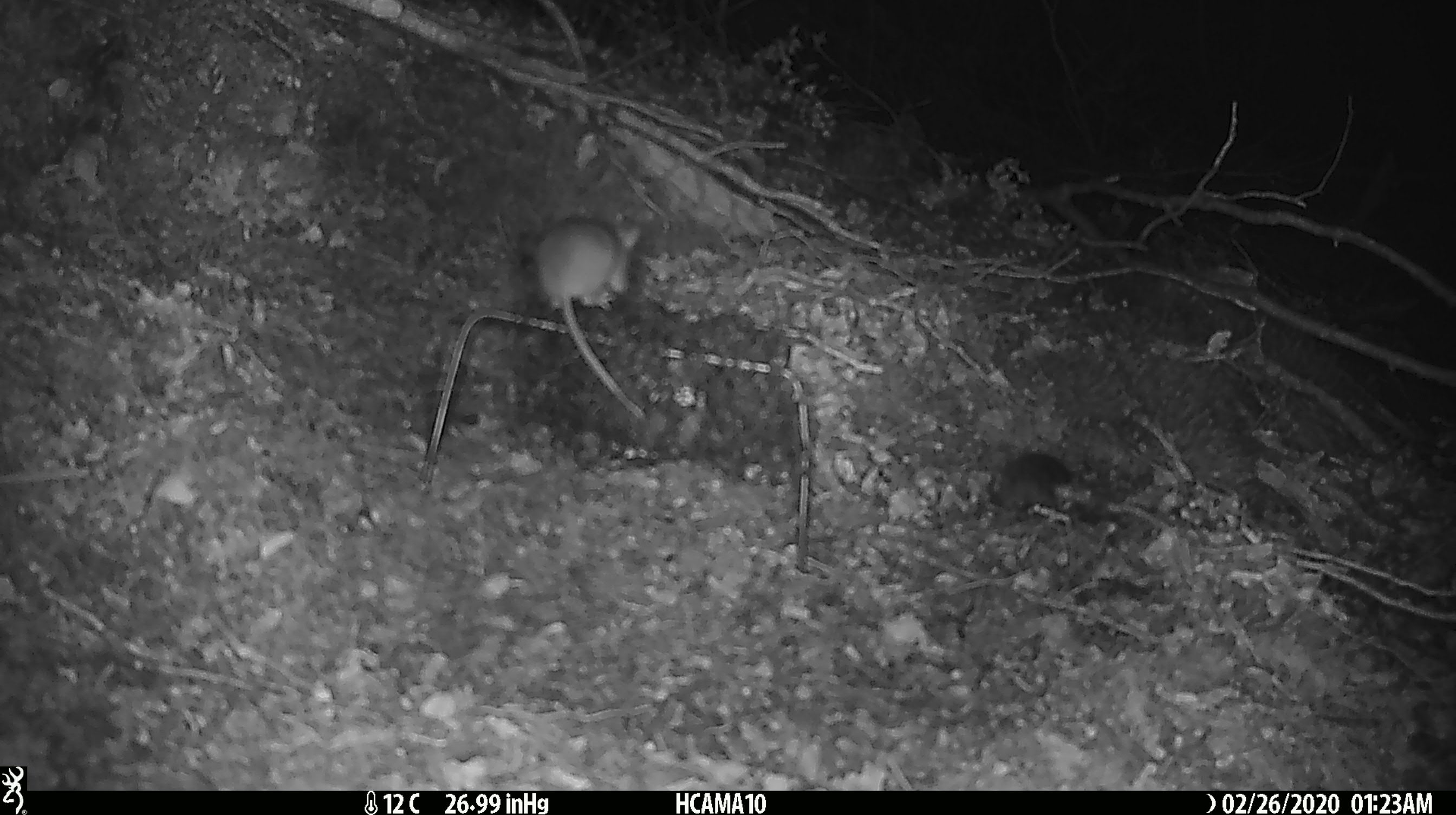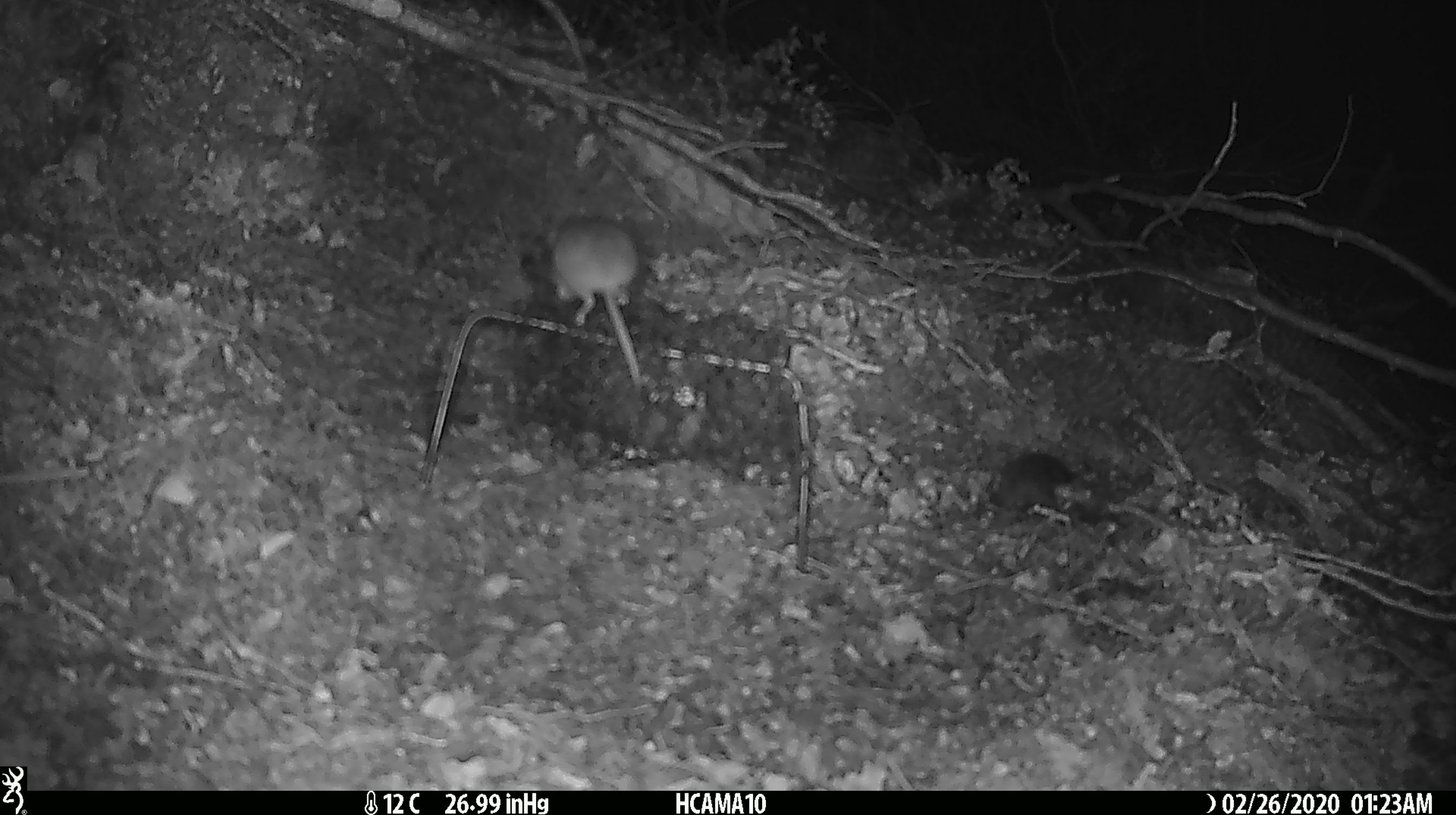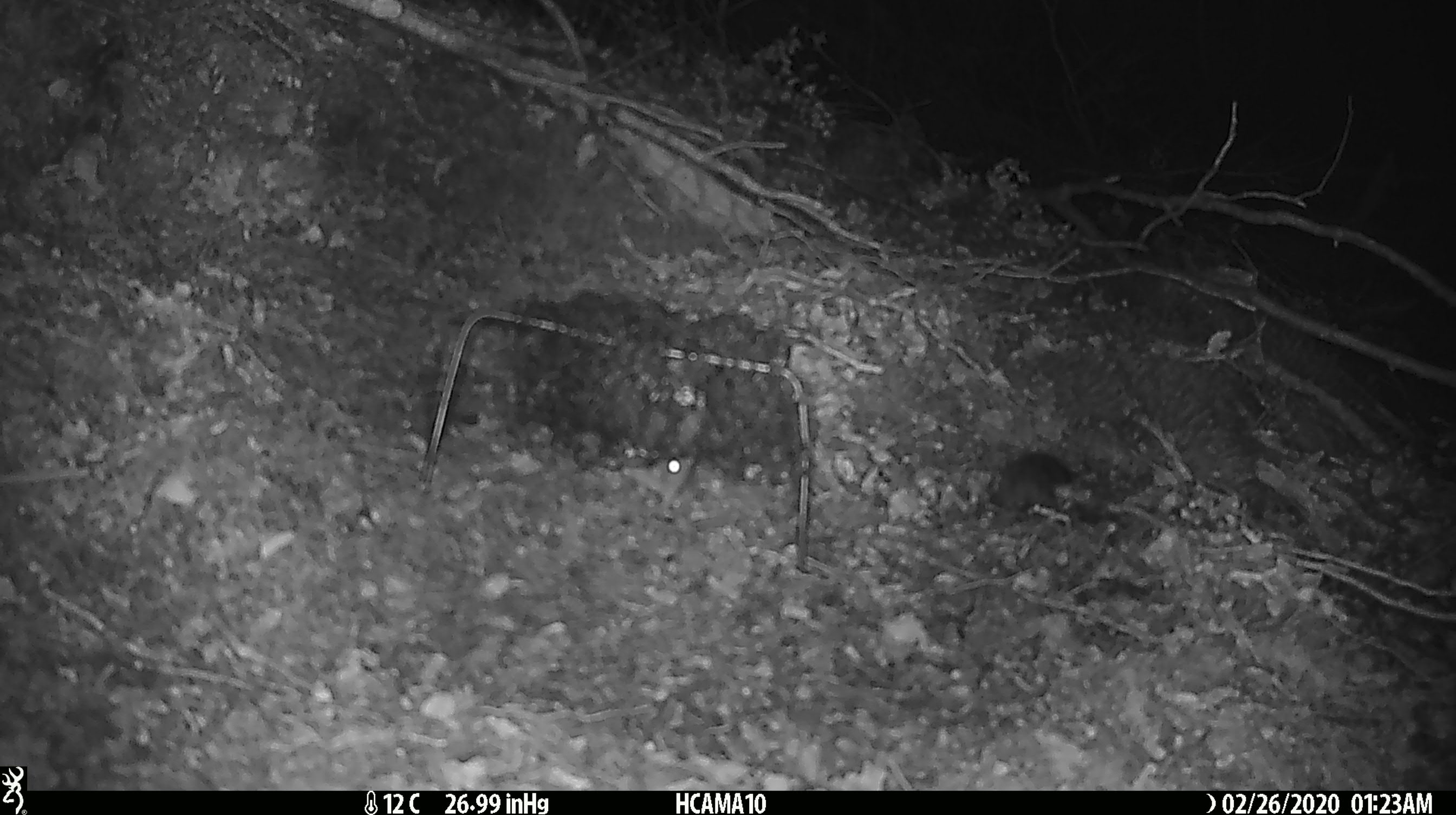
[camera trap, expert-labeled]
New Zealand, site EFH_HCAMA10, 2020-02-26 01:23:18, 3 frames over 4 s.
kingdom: Animalia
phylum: Chordata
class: Mammalia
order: Rodentia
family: Muridae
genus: Mus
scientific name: Mus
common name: mouse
Mouse (Mus).